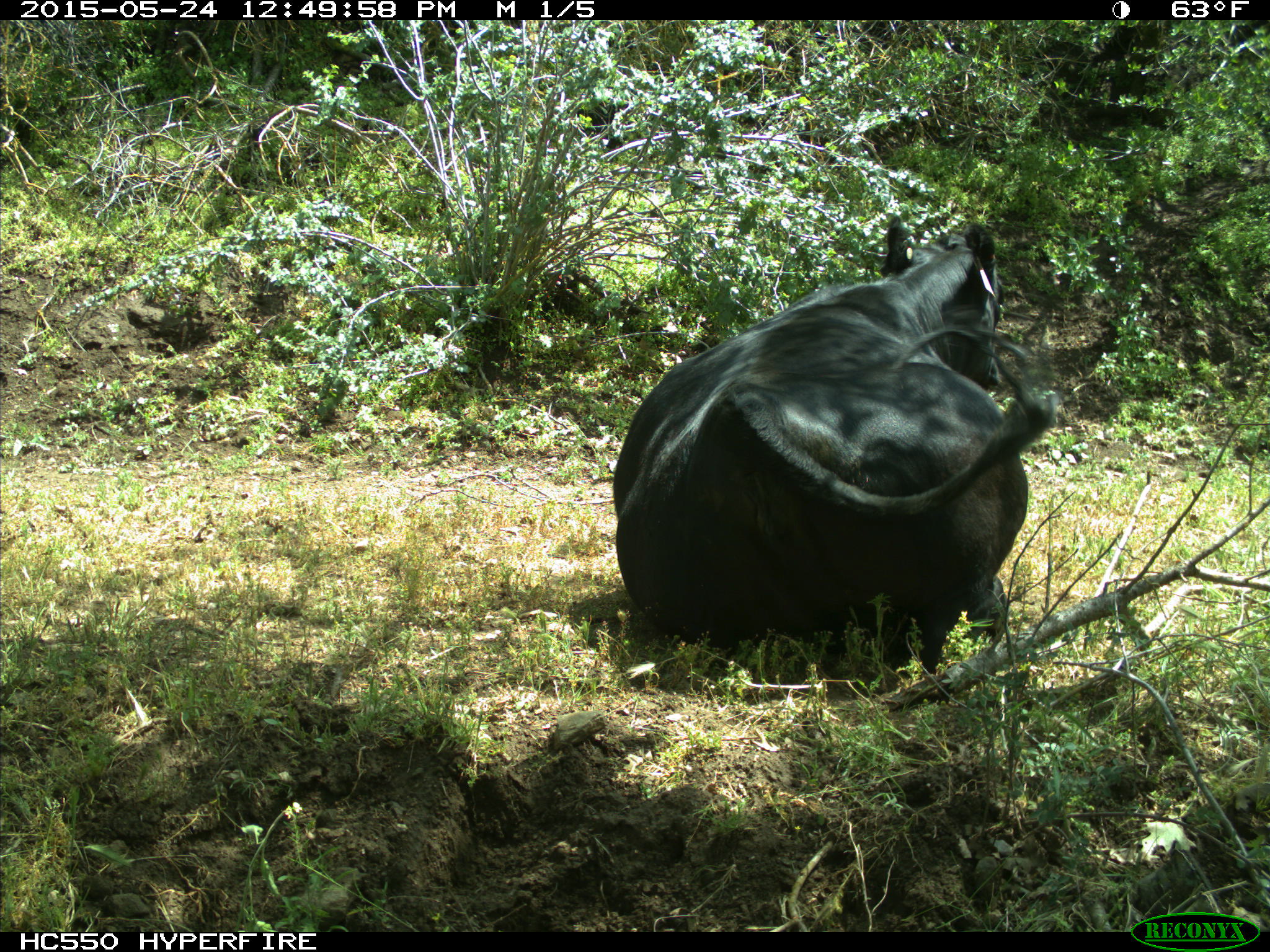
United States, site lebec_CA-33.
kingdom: Animalia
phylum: Chordata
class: Mammalia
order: Artiodactyla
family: Bovidae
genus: Bos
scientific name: Bos taurus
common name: domestic cow